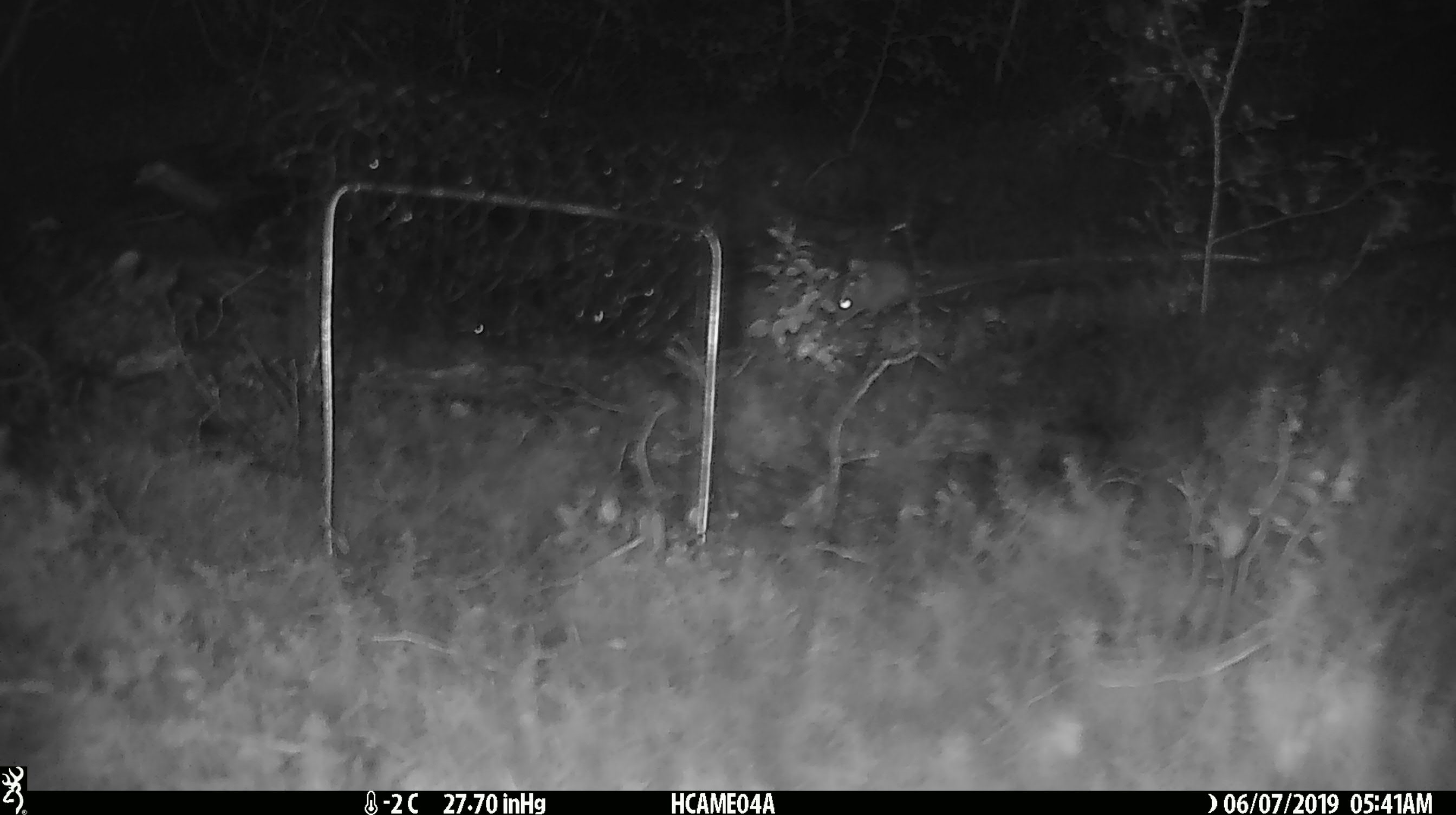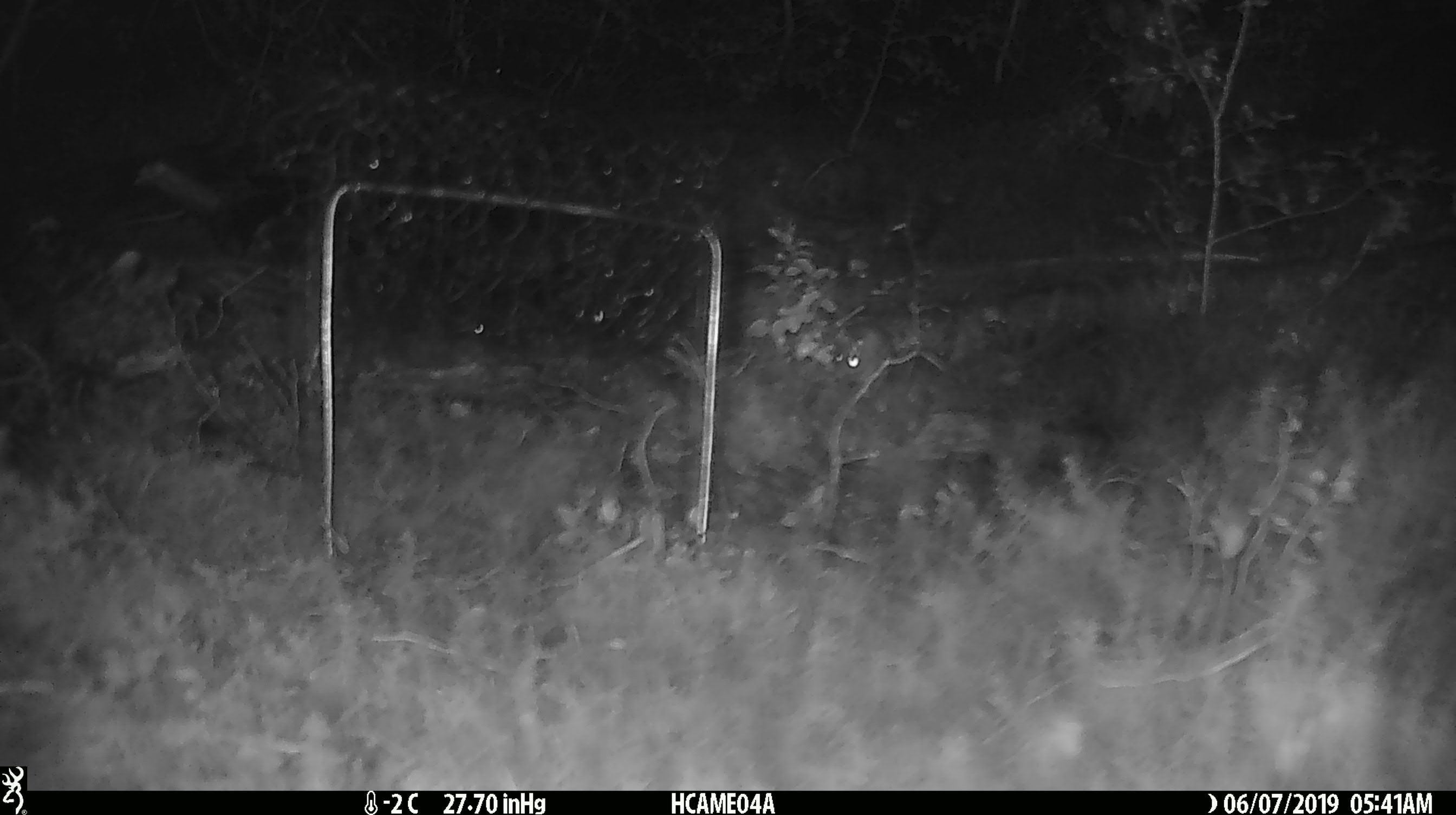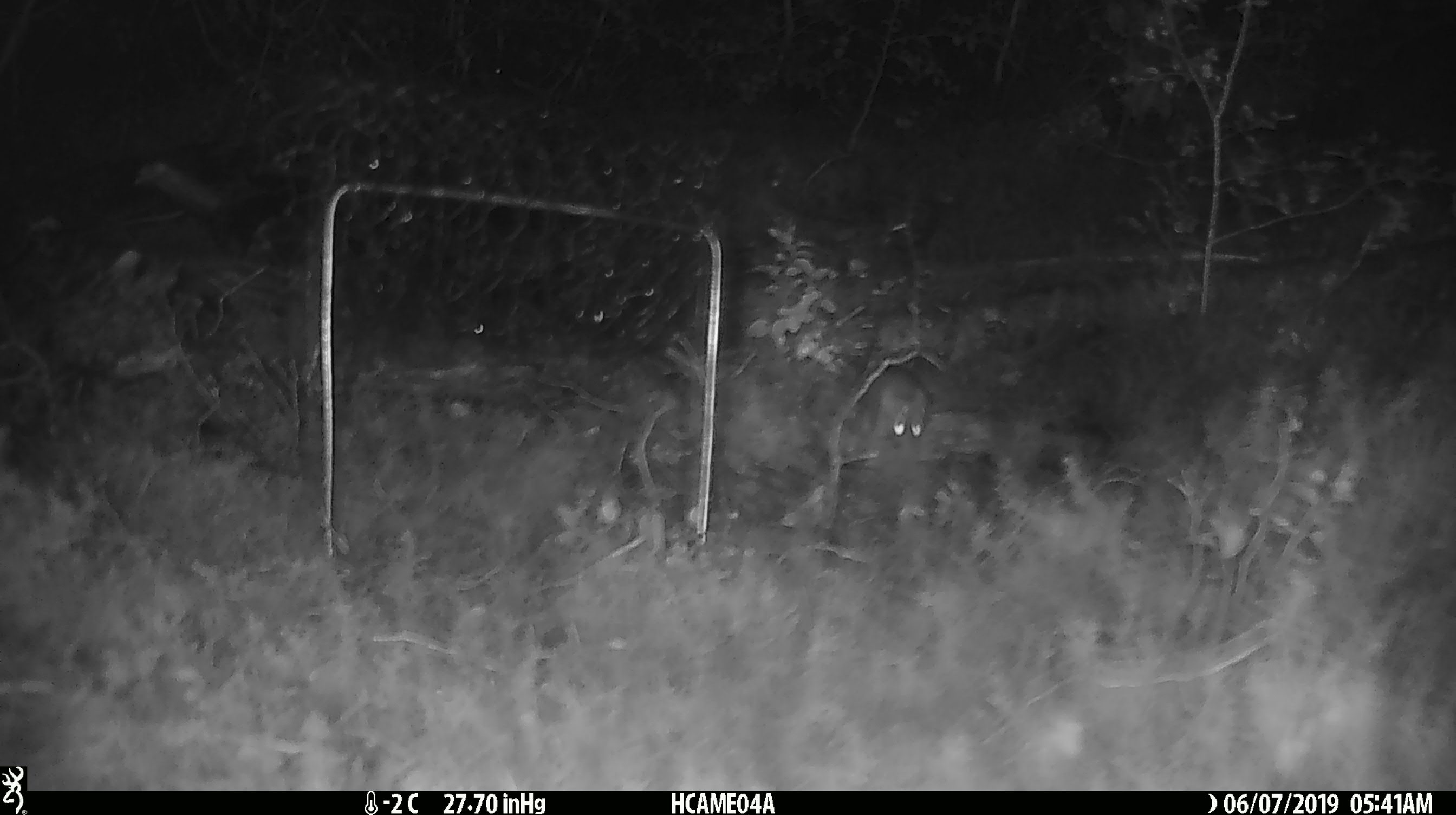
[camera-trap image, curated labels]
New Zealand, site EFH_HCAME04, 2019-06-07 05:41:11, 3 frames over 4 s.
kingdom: Animalia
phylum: Chordata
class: Mammalia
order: Rodentia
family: Muridae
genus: Mus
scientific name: Mus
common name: mouse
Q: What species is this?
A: Mouse (Mus).